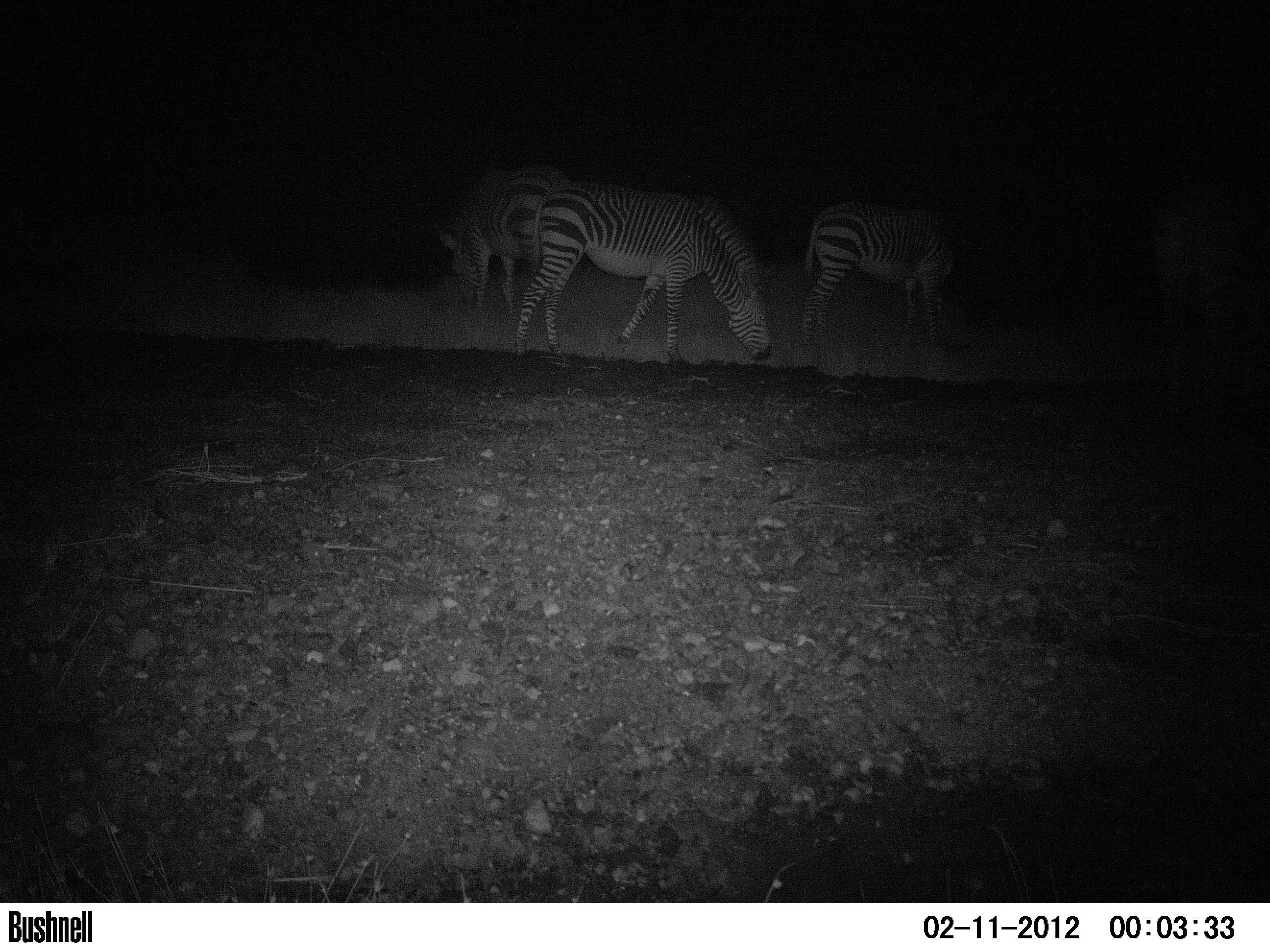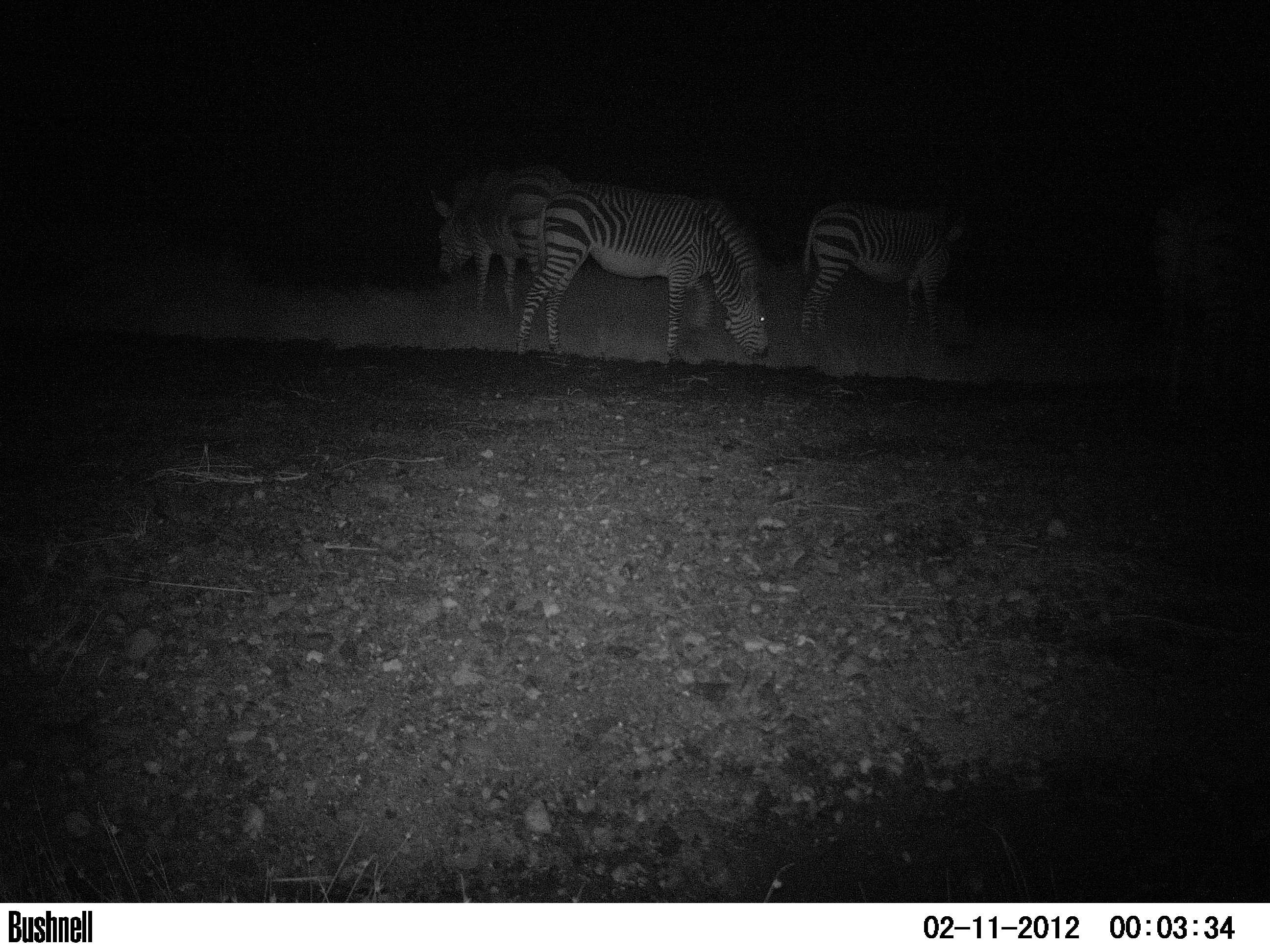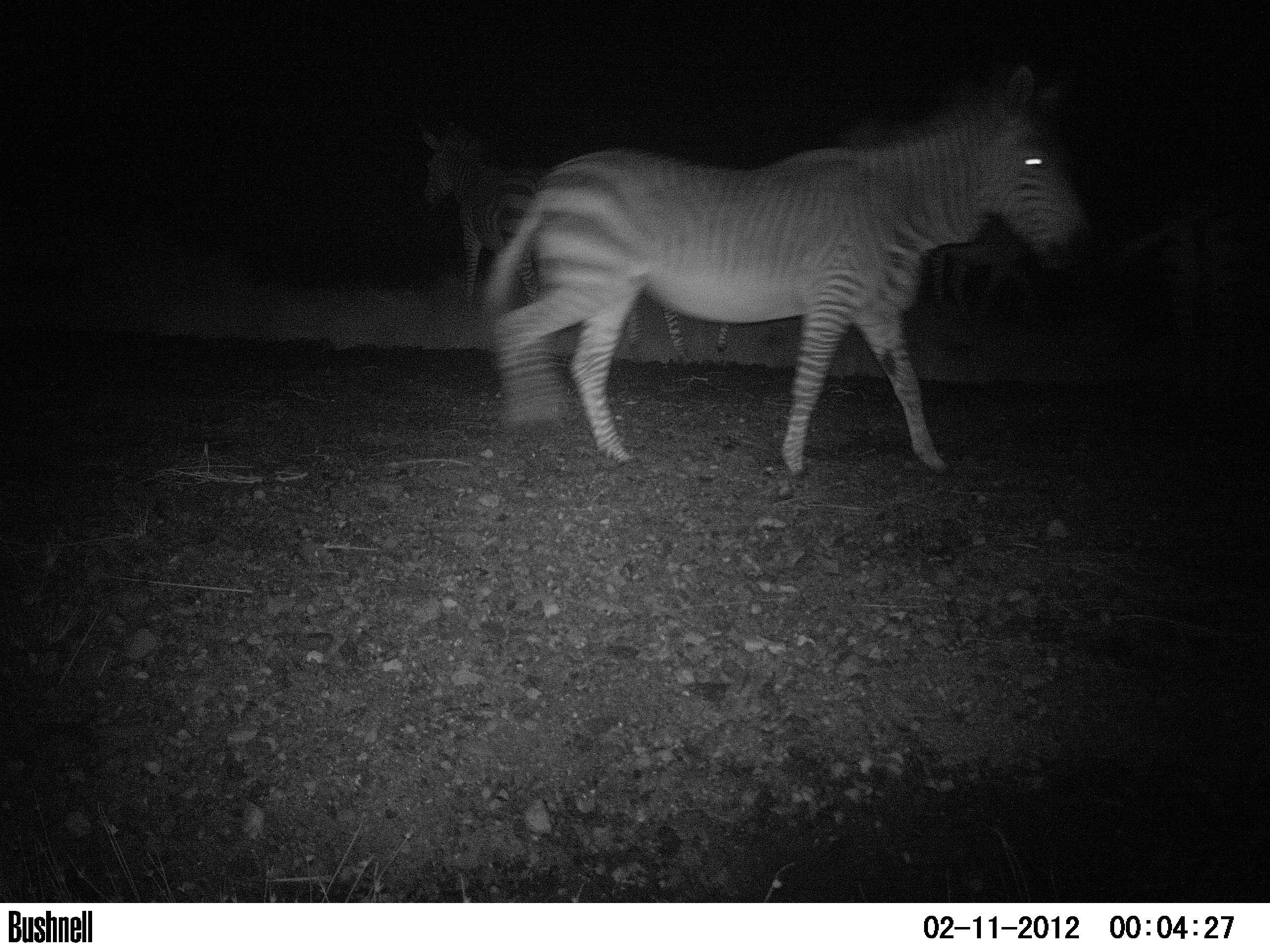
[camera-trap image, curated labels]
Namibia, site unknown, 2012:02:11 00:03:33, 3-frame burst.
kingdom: Animalia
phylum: Chordata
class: Mammalia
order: Perissodactyla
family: Equidae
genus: Equus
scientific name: Equus zebra hartmannae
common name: hartmann's mountain zebra